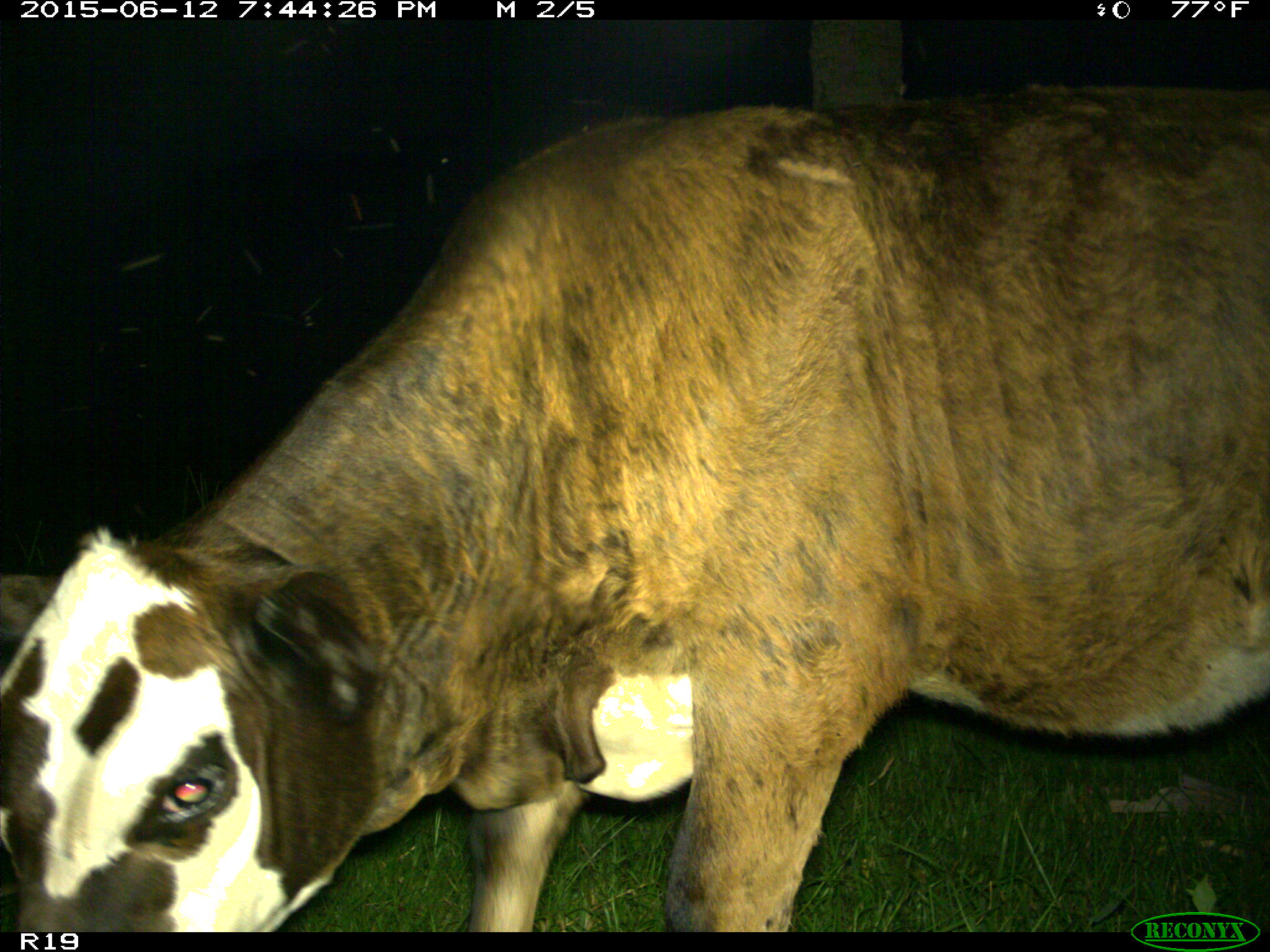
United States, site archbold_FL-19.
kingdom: Animalia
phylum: Chordata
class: Mammalia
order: Artiodactyla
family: Bovidae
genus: Bos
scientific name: Bos taurus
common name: domestic cow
Bos taurus (domestic cow).